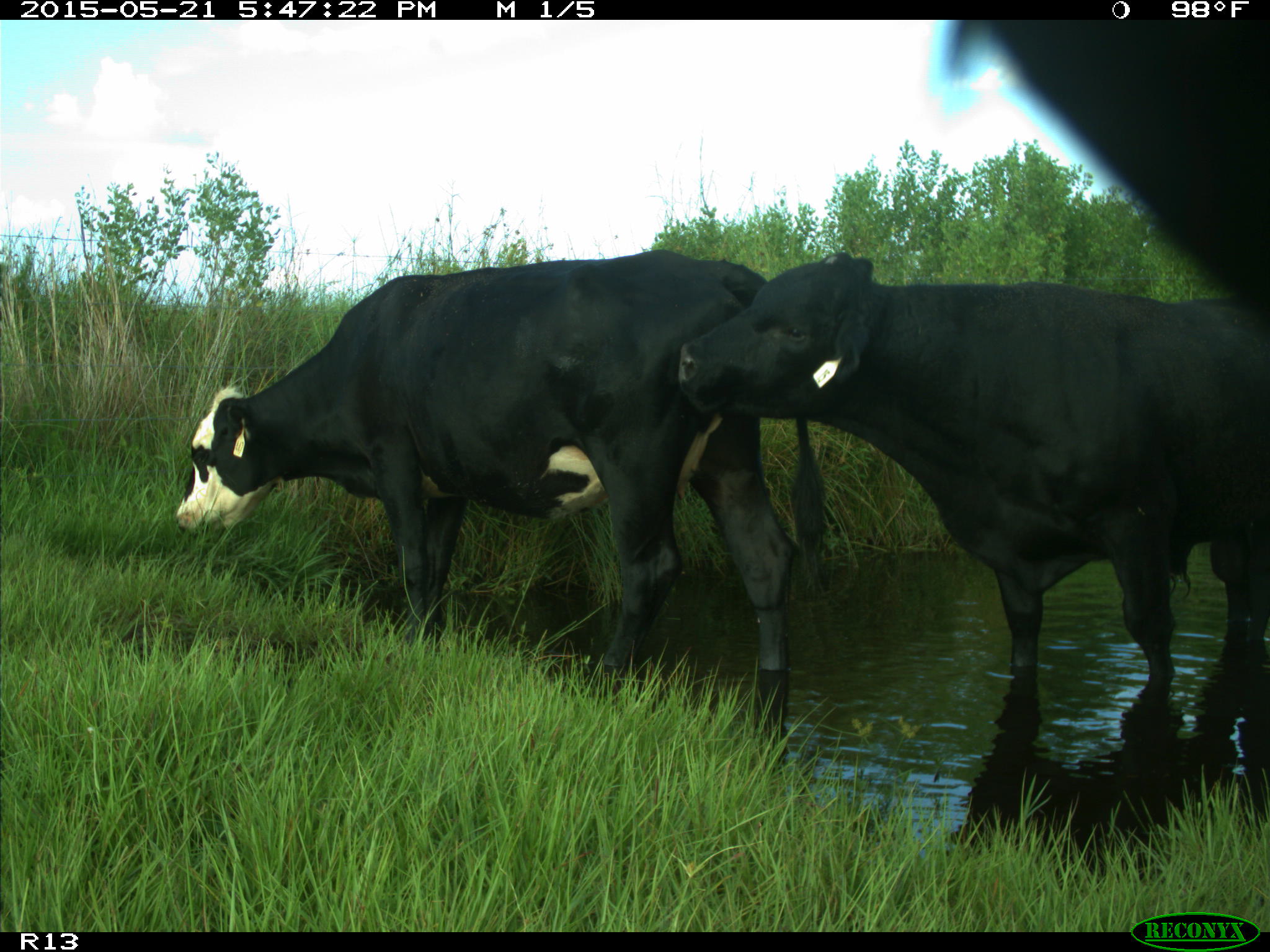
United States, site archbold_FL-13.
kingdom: Animalia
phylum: Chordata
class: Mammalia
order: Artiodactyla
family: Bovidae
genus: Bos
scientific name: Bos taurus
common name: domestic cow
Bos taurus (domestic cow).